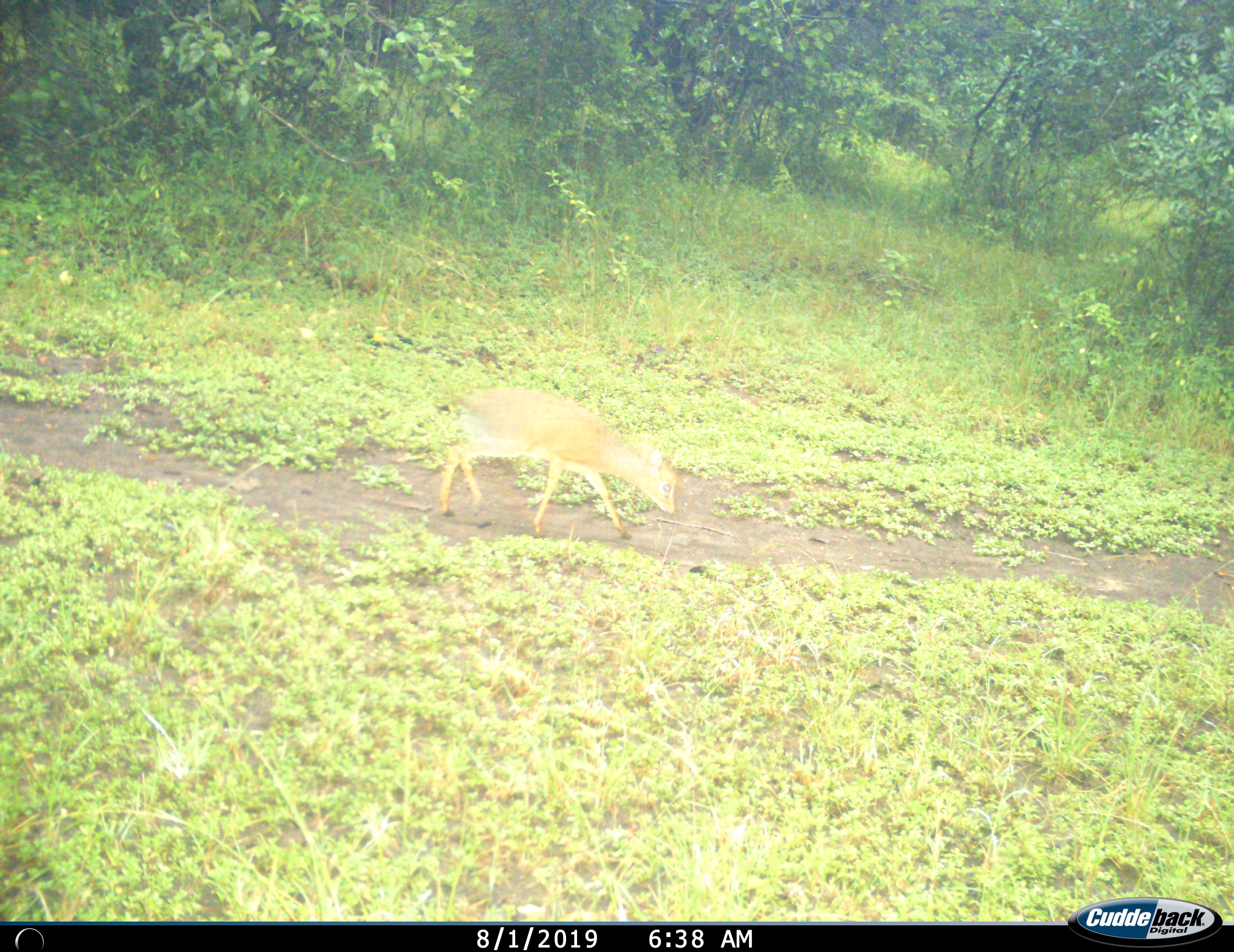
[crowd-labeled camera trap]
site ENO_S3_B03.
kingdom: Animalia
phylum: Chordata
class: Mammalia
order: Artiodactyla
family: Bovidae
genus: Madoqua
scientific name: Madoqua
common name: dik-dik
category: dikdik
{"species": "dikdik (dik-dik) (Madoqua)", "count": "1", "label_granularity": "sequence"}